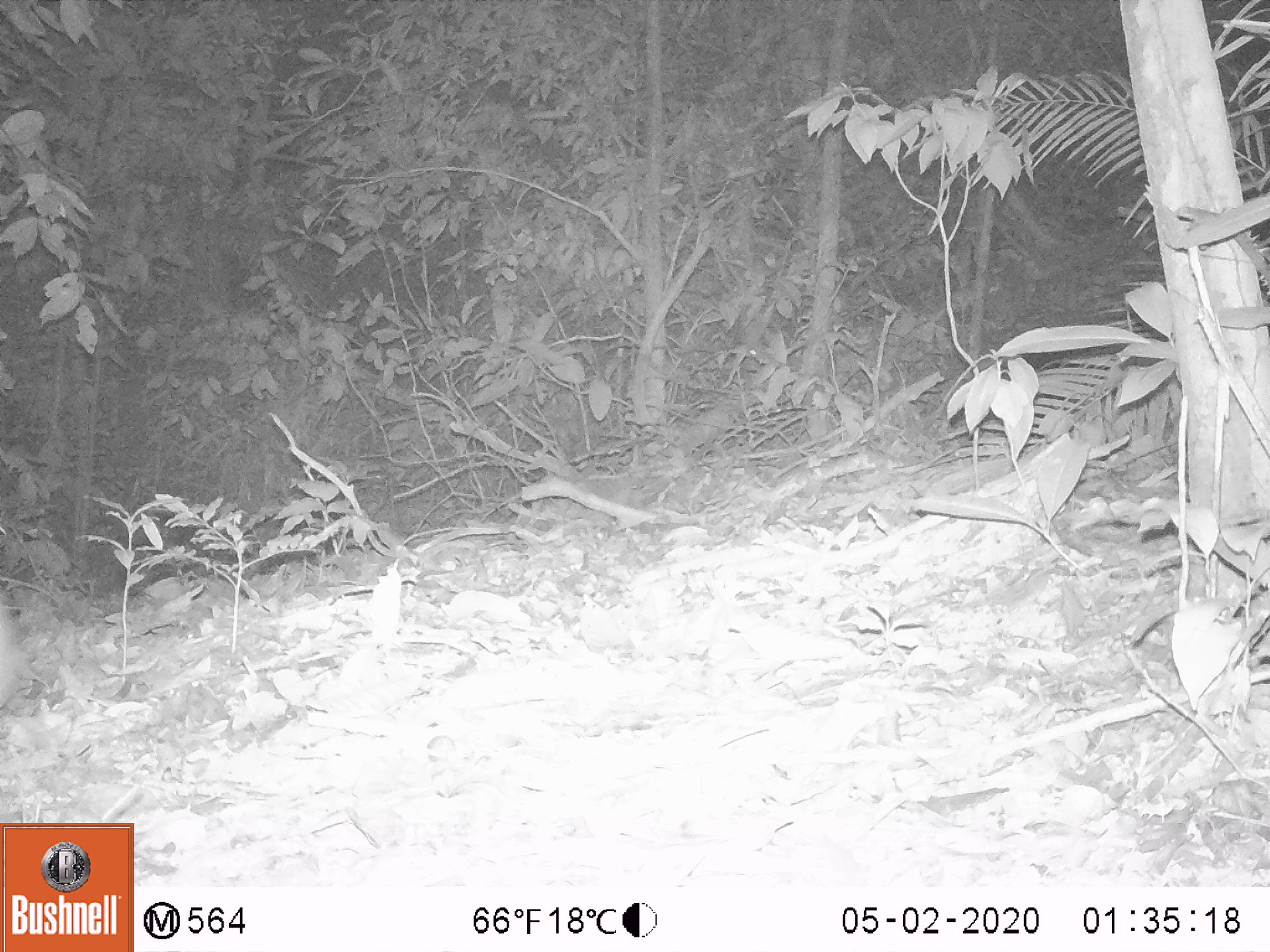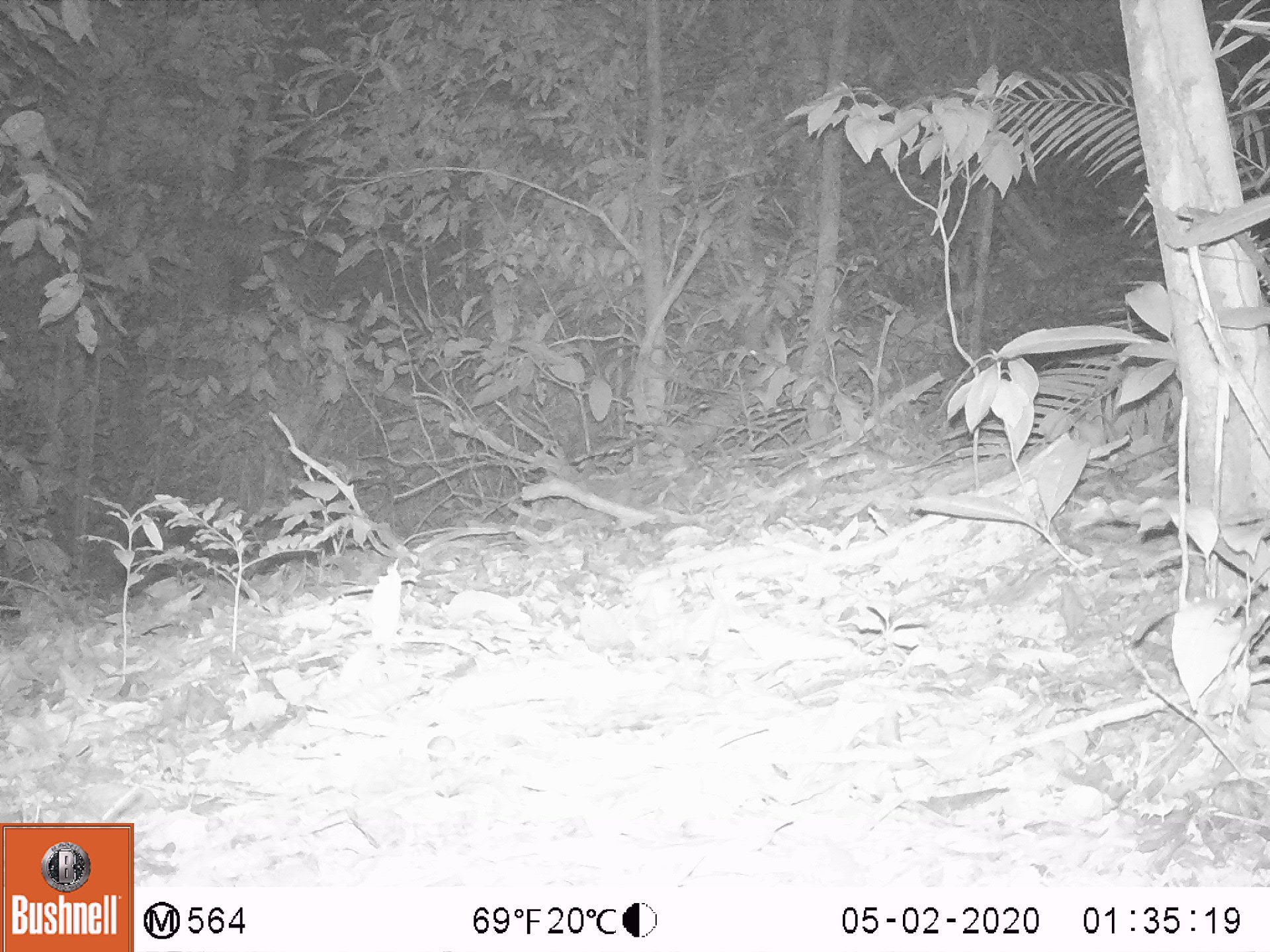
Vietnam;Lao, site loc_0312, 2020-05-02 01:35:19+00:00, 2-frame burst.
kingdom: Animalia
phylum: Chordata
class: Mammalia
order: Lagomorpha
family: Leporidae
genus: Nesolagus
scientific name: Nesolagus timminsi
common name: annamite striped rabbit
Annamite striped rabbit (Nesolagus timminsi). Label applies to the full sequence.